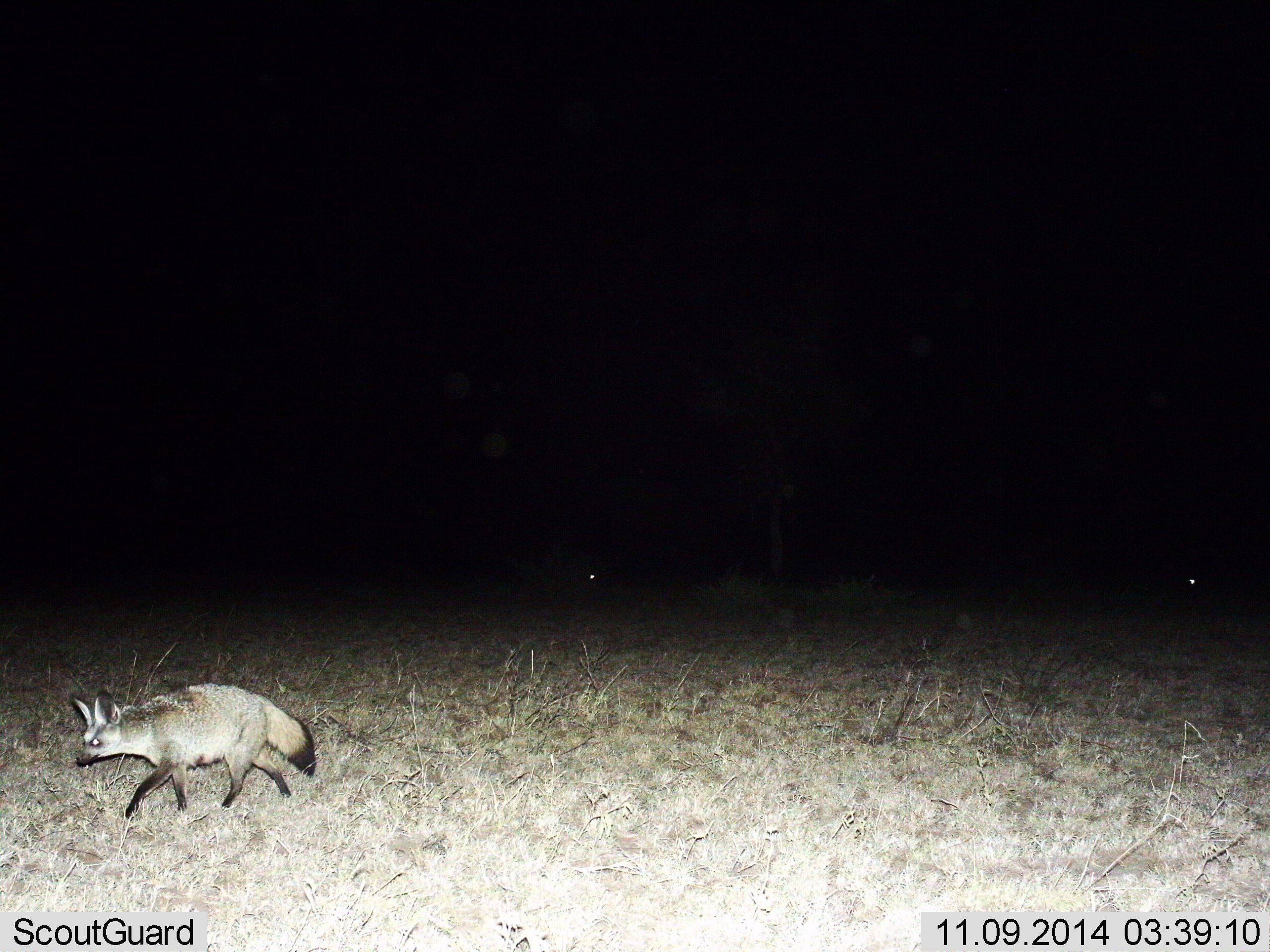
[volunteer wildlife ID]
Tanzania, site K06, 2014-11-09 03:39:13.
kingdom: Animalia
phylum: Chordata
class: Mammalia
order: Carnivora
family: Canidae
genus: Otocyon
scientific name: Otocyon megalotis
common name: bat-eared fox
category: batearedfox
Batearedfox (bat-eared fox) (Otocyon megalotis), count 1. Behavior (volunteer vote fractions): standing 10%, resting 0%, moving 90%, interacting 0%. Young present (vote fraction): 0%. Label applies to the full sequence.